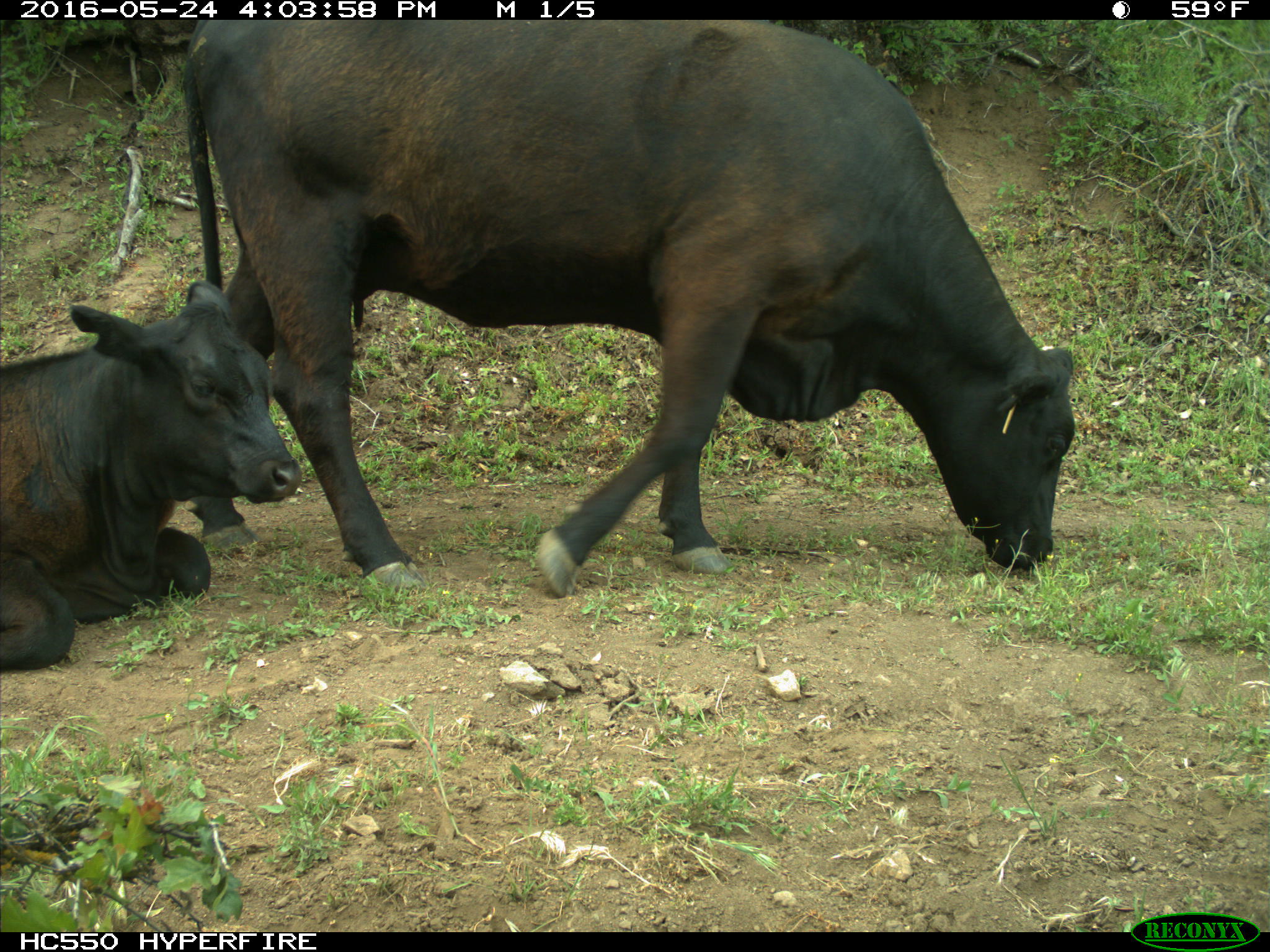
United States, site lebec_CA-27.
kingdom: Animalia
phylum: Chordata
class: Mammalia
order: Artiodactyla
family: Bovidae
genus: Bos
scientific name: Bos taurus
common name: domestic cow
Bos taurus (domestic cow).